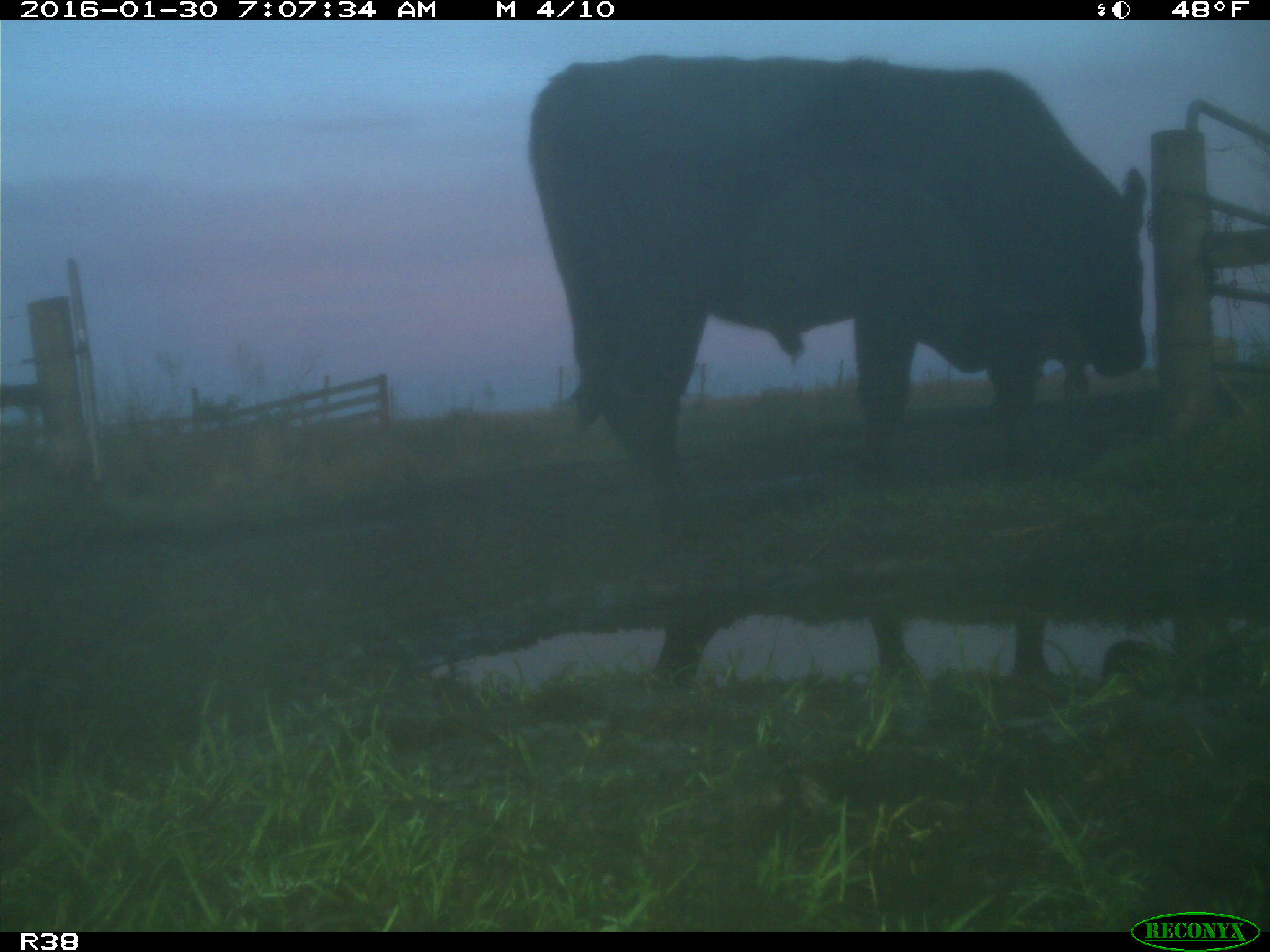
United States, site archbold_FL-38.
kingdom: Animalia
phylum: Chordata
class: Mammalia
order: Artiodactyla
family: Bovidae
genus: Bos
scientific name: Bos taurus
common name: domestic cow